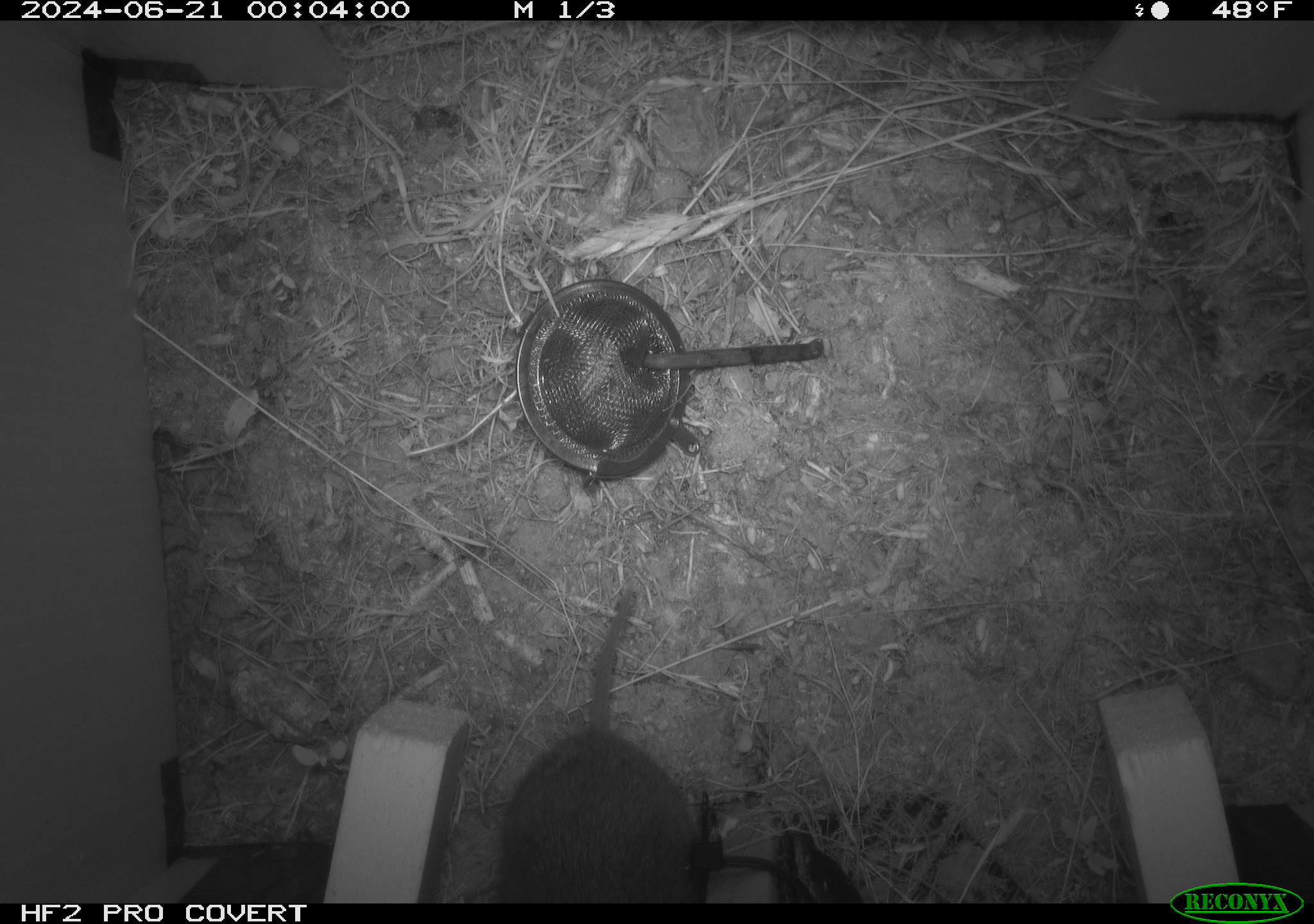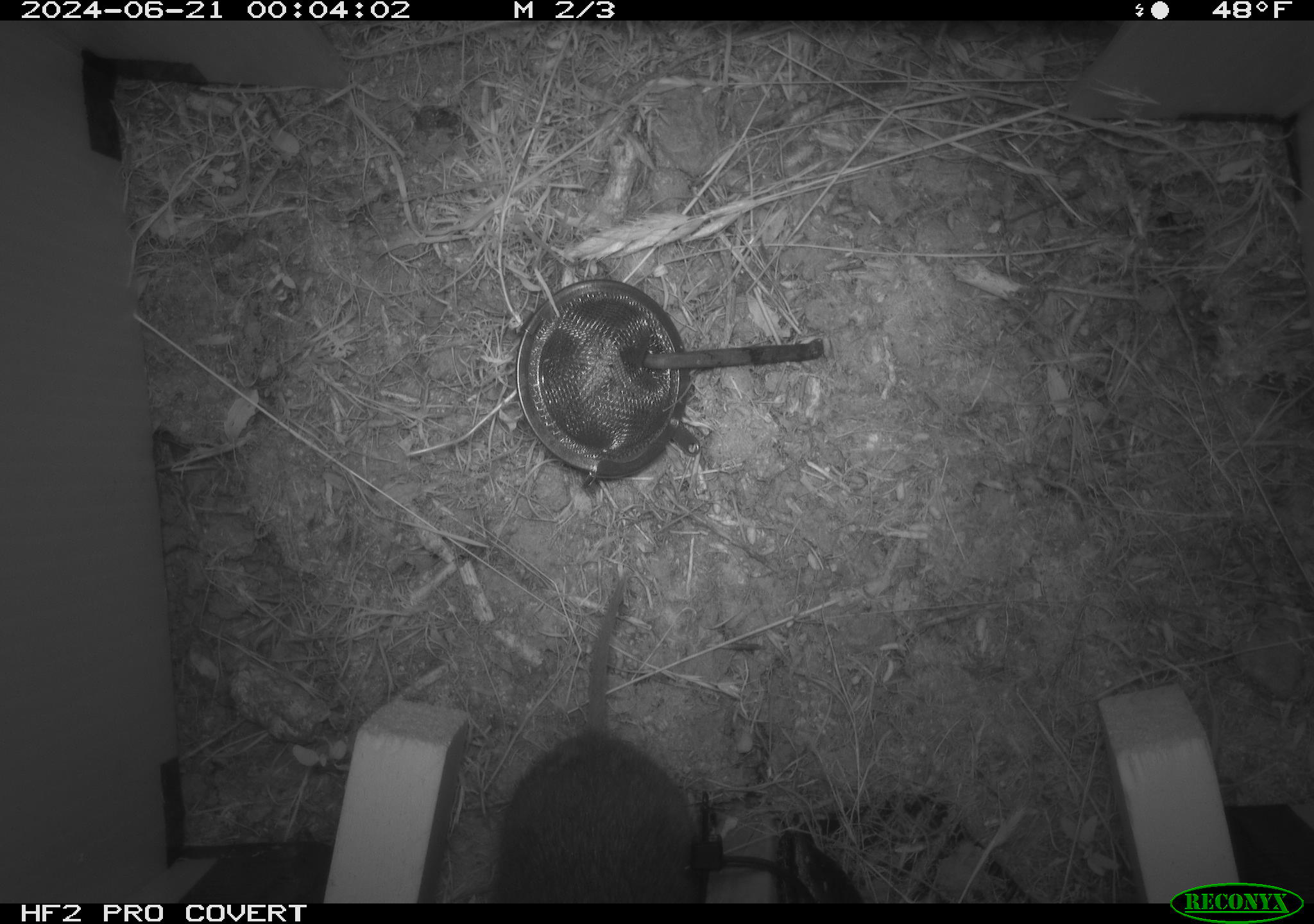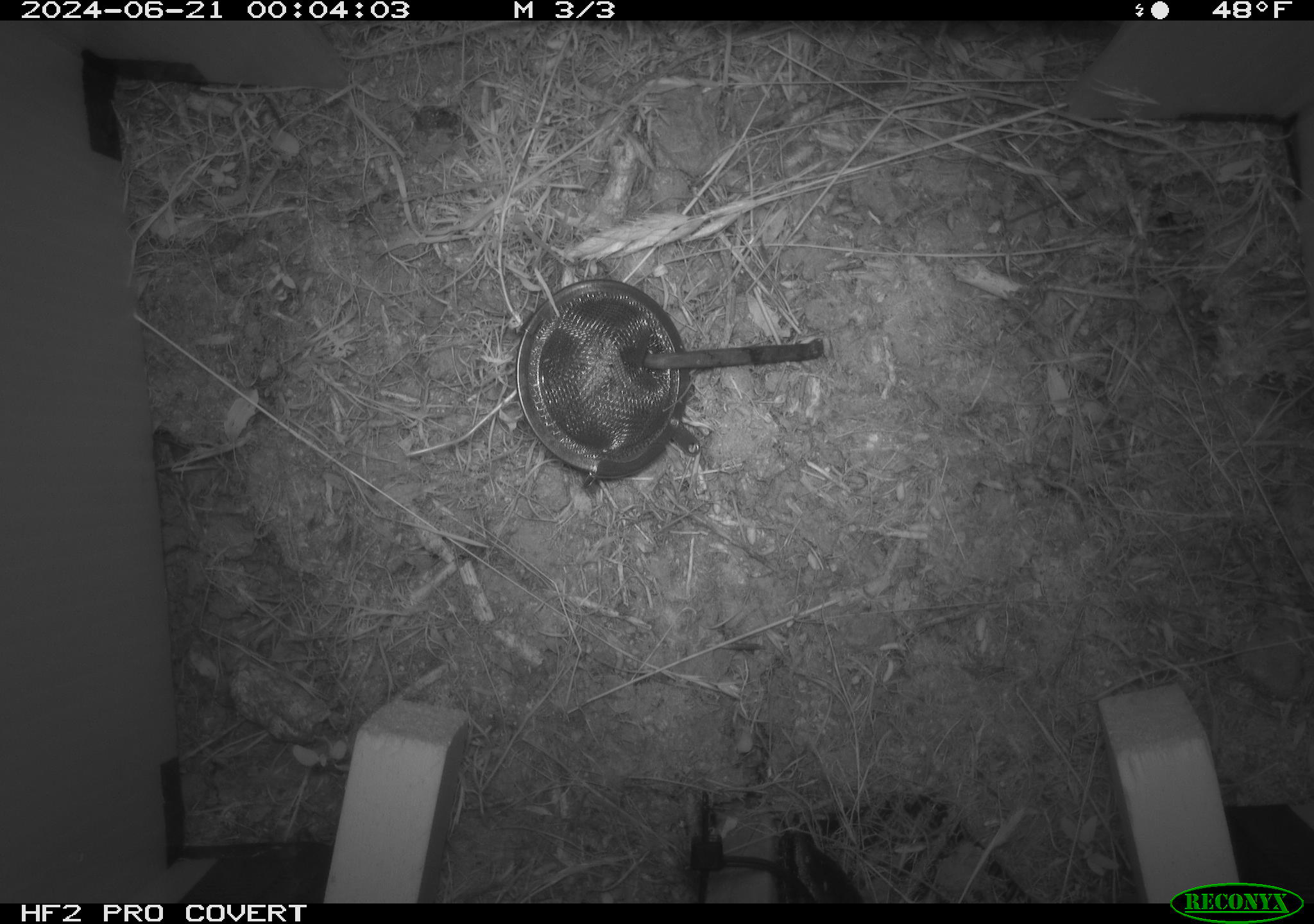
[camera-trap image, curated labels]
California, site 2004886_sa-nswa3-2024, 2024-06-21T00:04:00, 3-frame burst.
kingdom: Animalia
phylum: Chordata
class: Mammalia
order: Rodentia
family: Cricetidae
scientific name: Arvicolinae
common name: voles, lemmings, and muskrats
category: arvicolinae subfamily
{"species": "arvicolinae subfamily (voles, lemmings, and muskrats) (Arvicolinae)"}